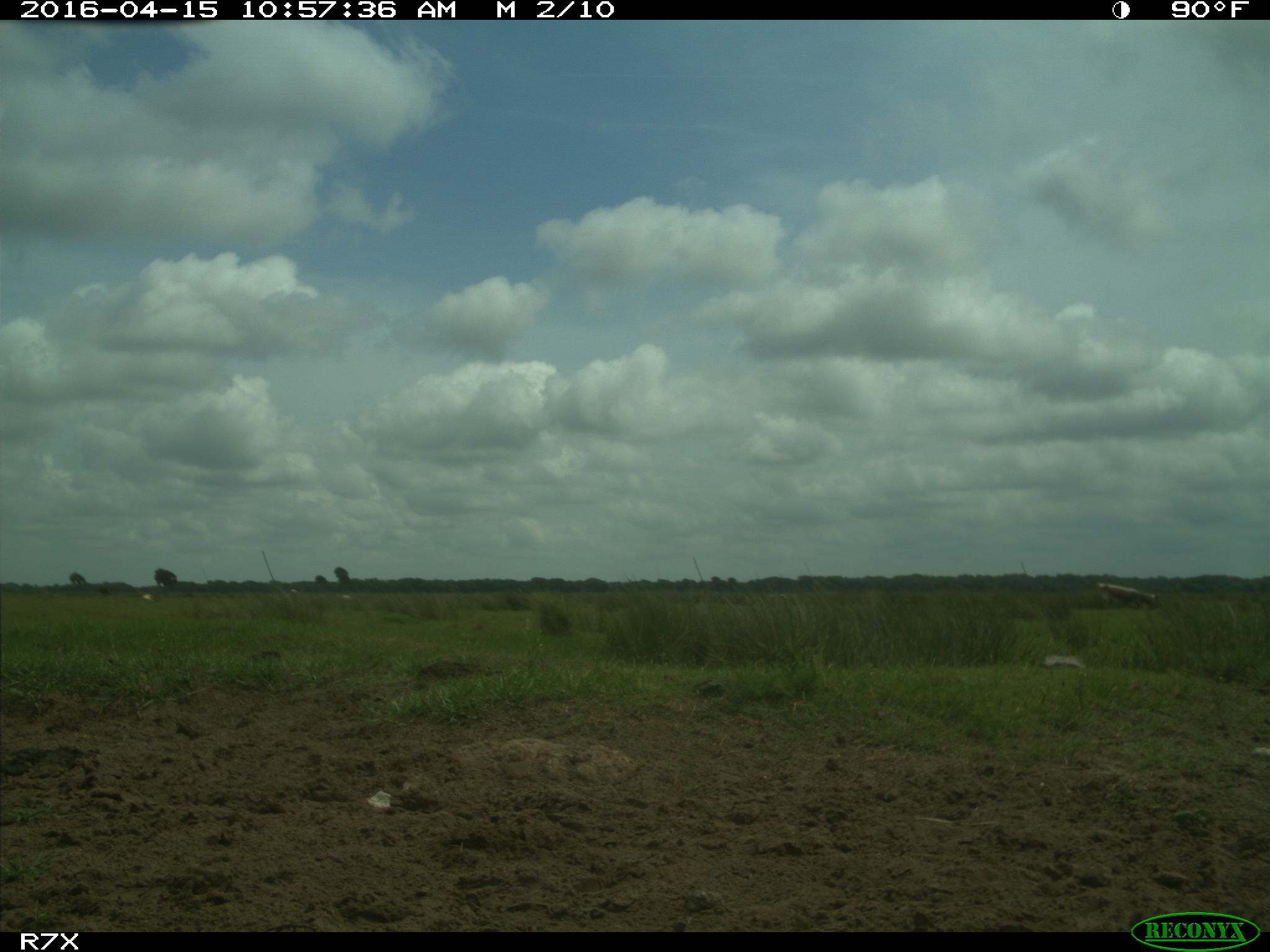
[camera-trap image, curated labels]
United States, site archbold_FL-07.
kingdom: Animalia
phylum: Chordata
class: Mammalia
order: Artiodactyla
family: Bovidae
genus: Bos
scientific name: Bos taurus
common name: domestic cow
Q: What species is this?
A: Bos taurus (domestic cow).